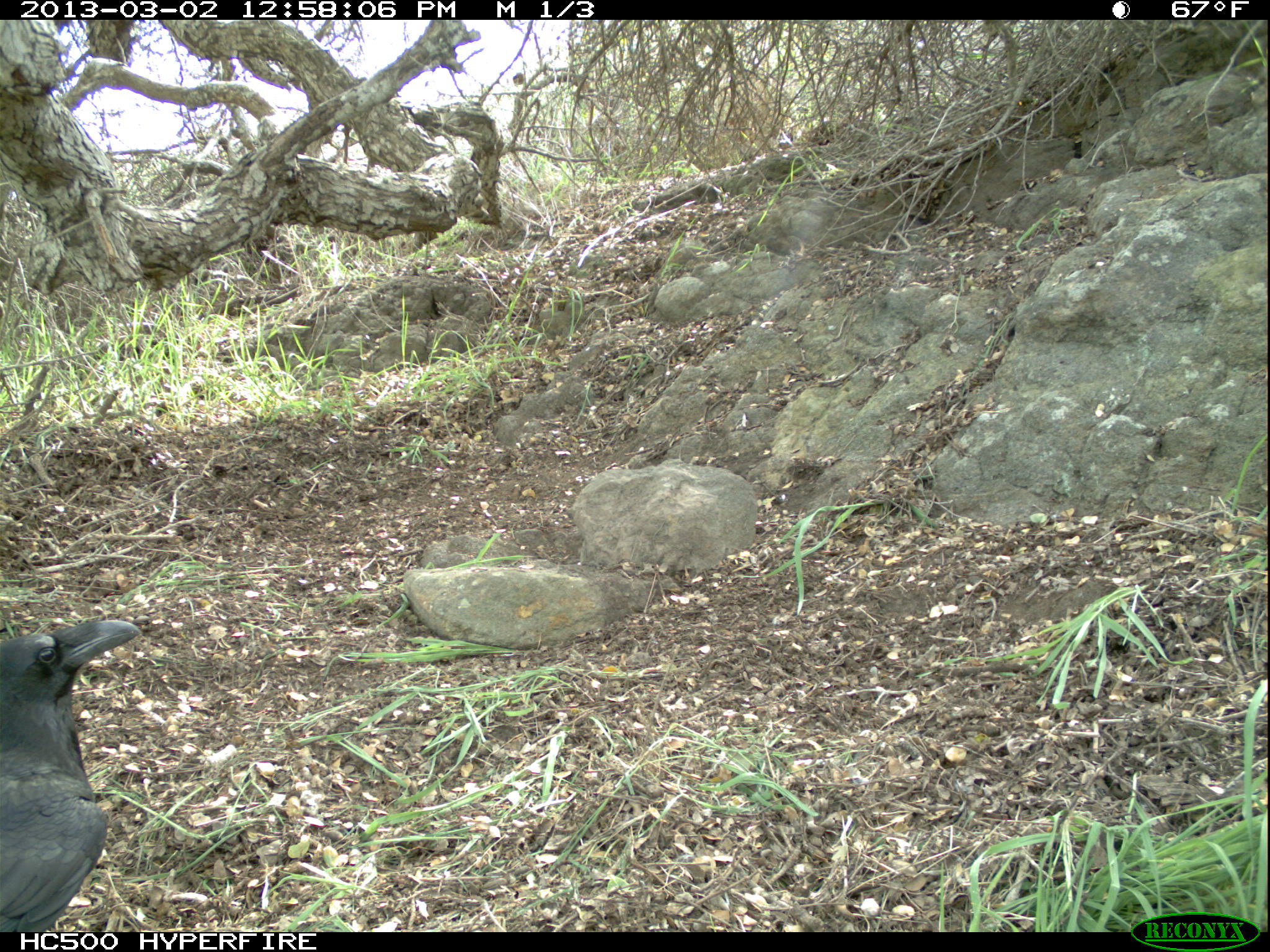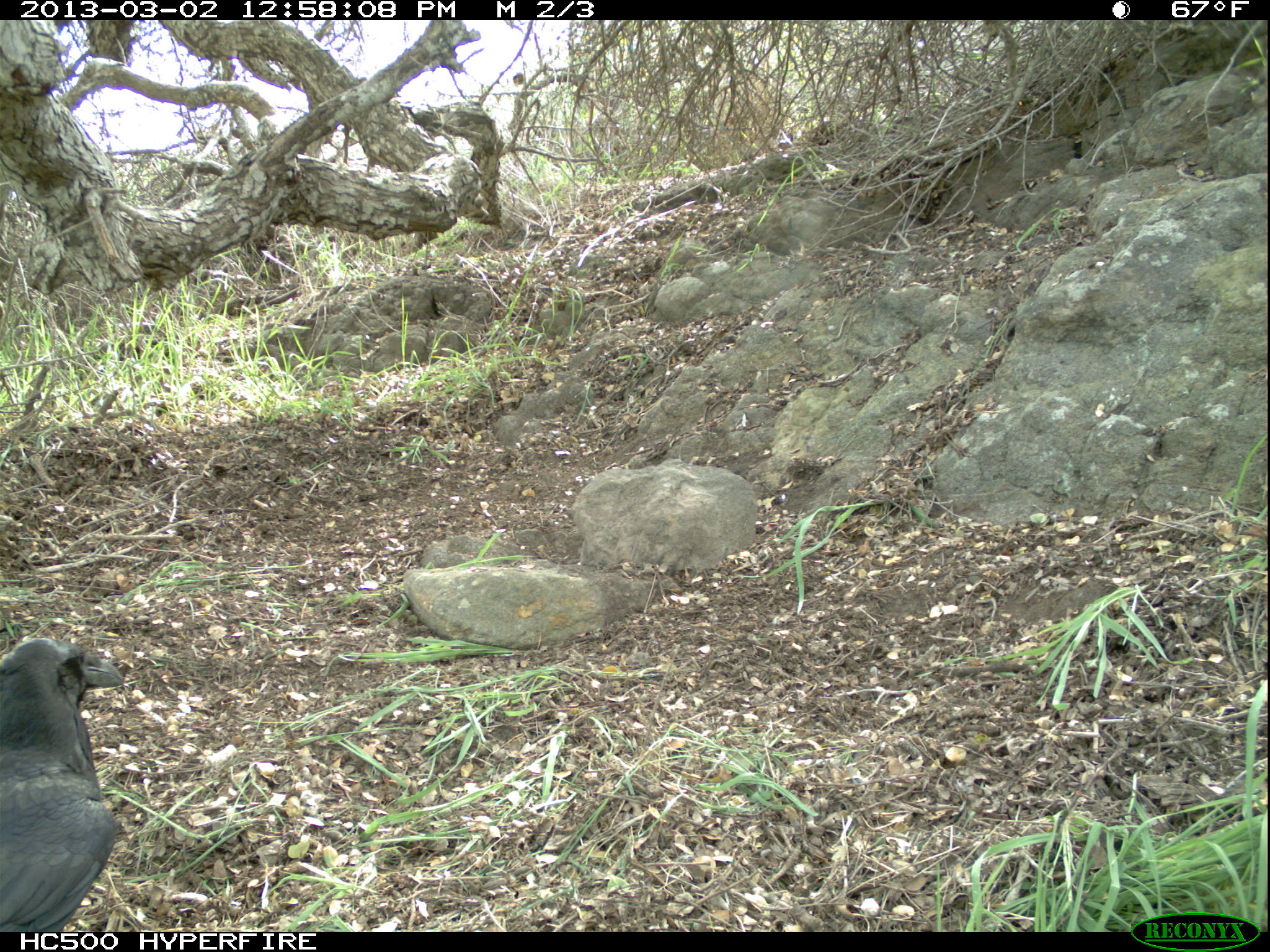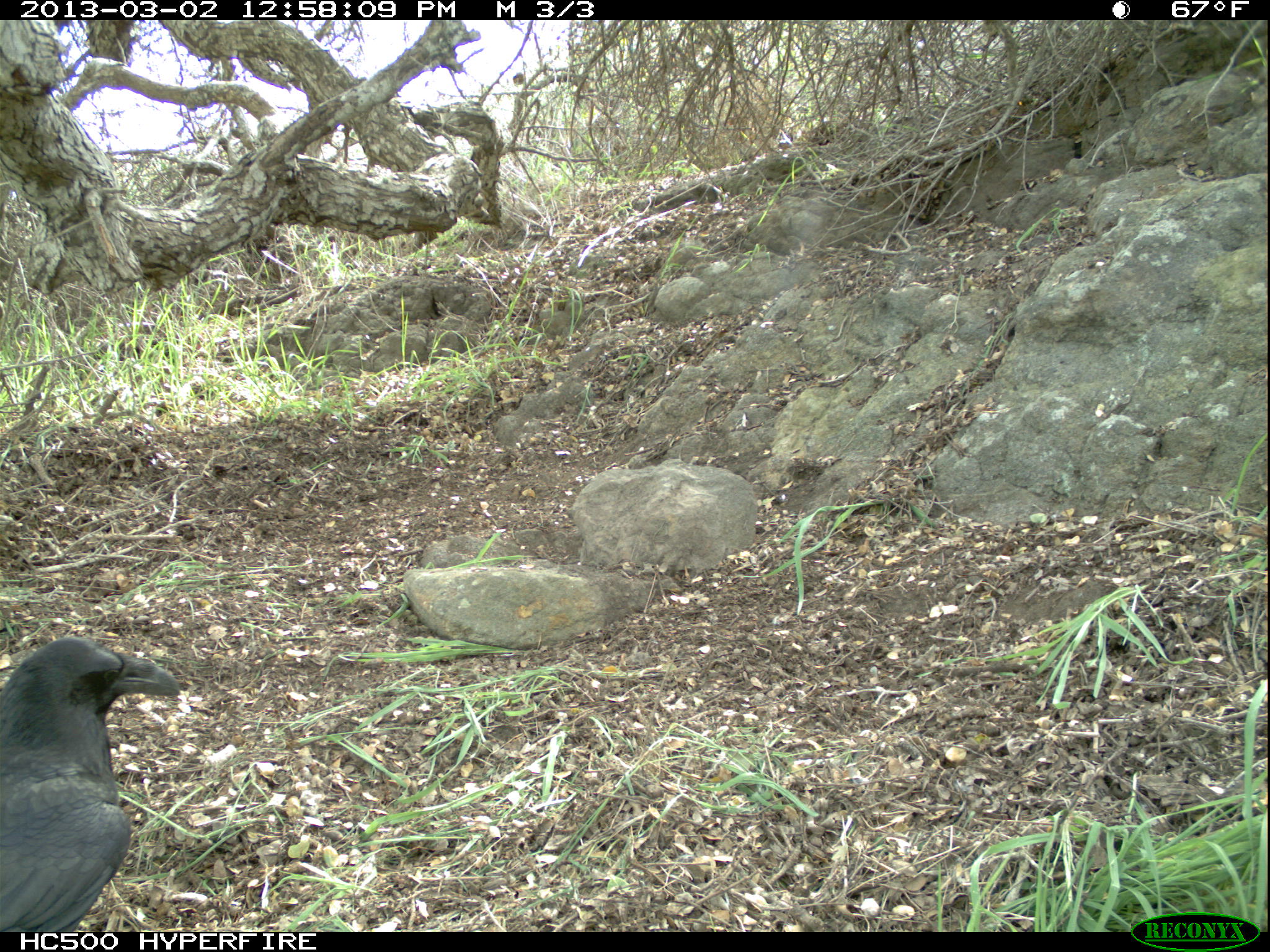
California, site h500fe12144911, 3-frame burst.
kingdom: Animalia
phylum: Chordata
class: Aves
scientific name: Aves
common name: bird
Bird (Aves).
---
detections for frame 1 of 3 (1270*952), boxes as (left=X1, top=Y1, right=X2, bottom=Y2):
bird: (left=0, top=620, right=141, bottom=933)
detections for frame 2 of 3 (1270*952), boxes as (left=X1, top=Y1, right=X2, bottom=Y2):
bird: (left=0, top=637, right=122, bottom=932)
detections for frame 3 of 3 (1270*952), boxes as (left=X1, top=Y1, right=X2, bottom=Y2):
bird: (left=0, top=635, right=180, bottom=933)